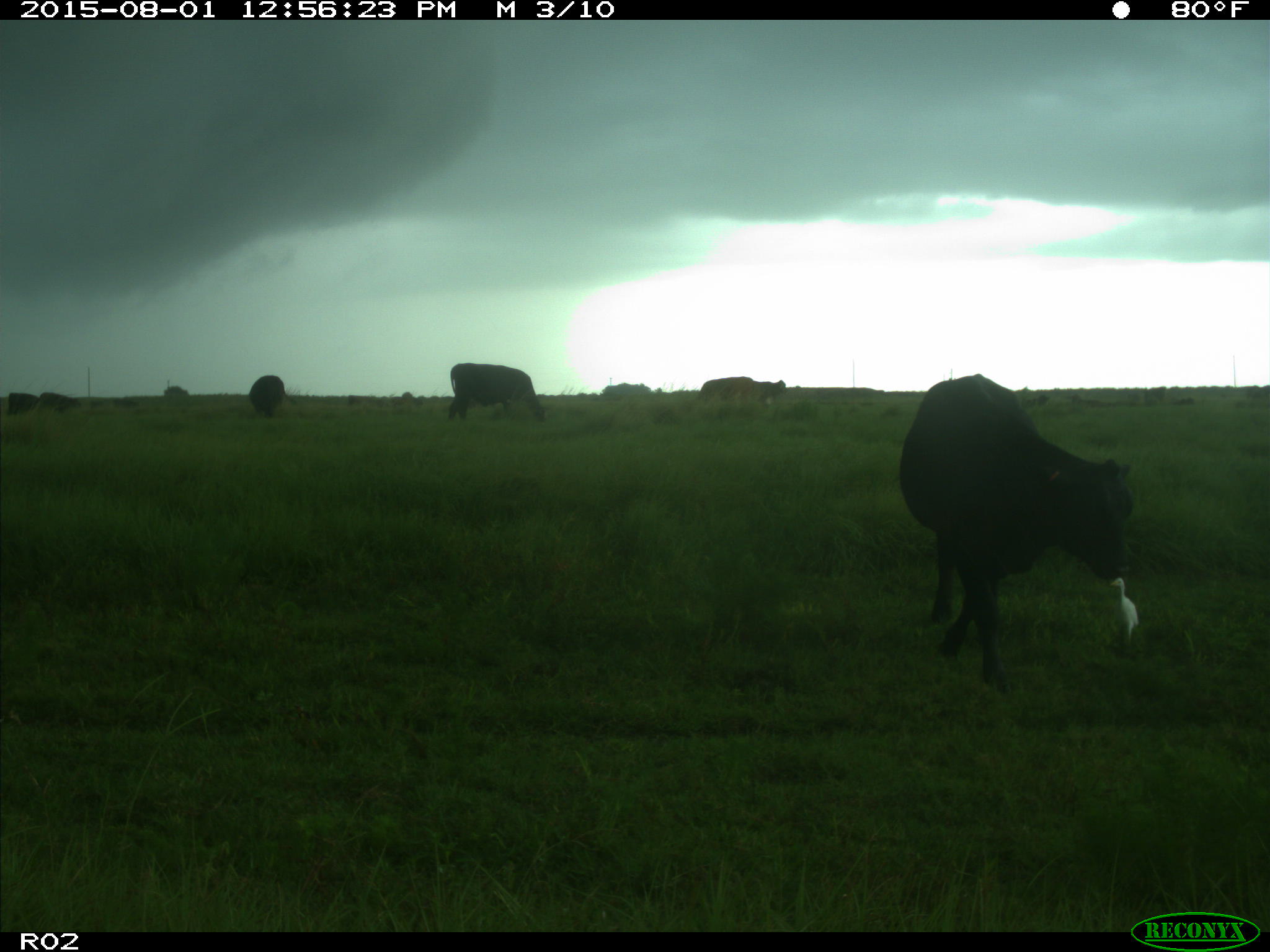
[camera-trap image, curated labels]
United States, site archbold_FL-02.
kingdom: Animalia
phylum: Chordata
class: Mammalia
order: Artiodactyla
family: Bovidae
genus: Bos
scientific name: Bos taurus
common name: domestic cow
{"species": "Bos taurus (domestic cow)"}